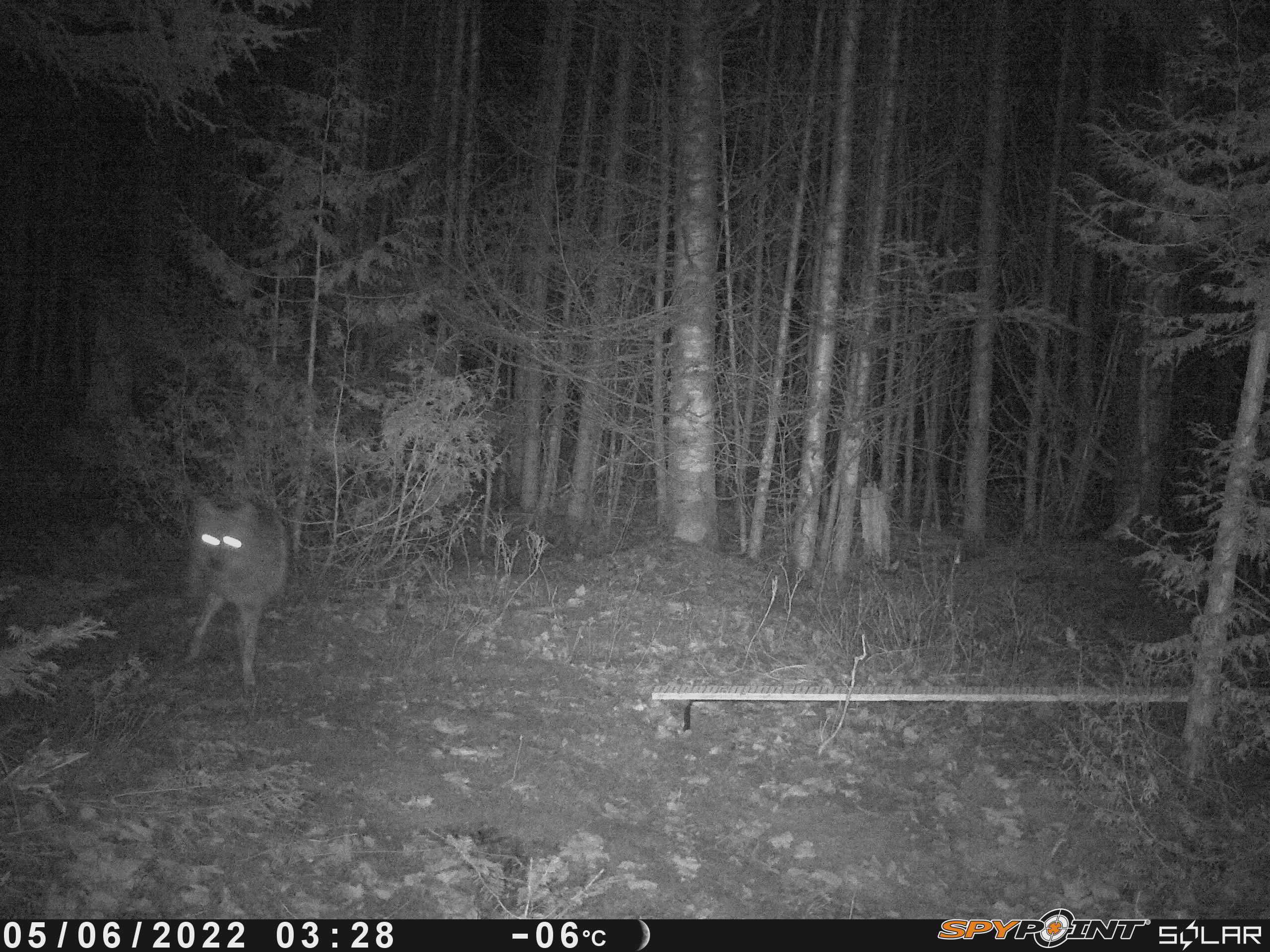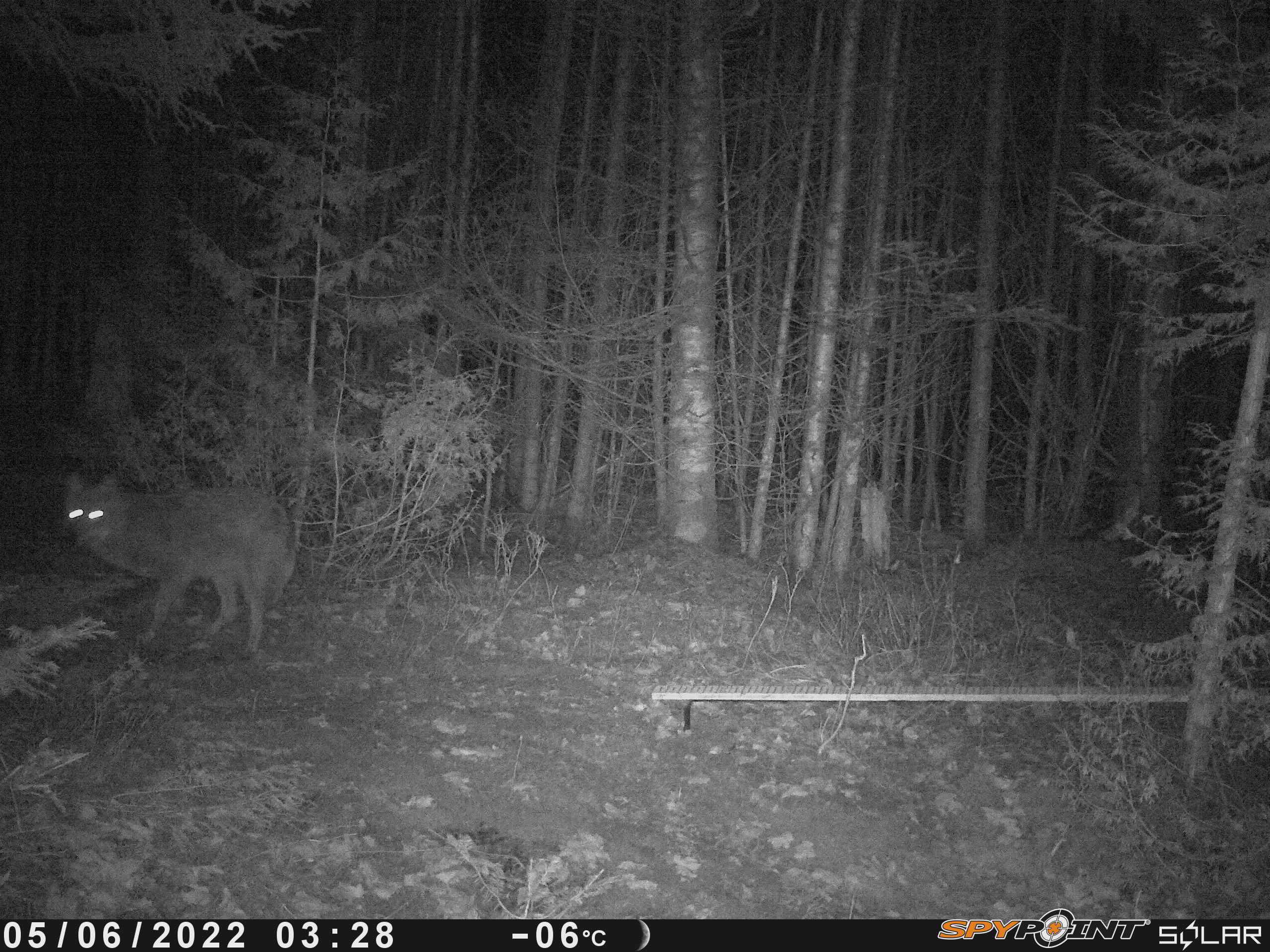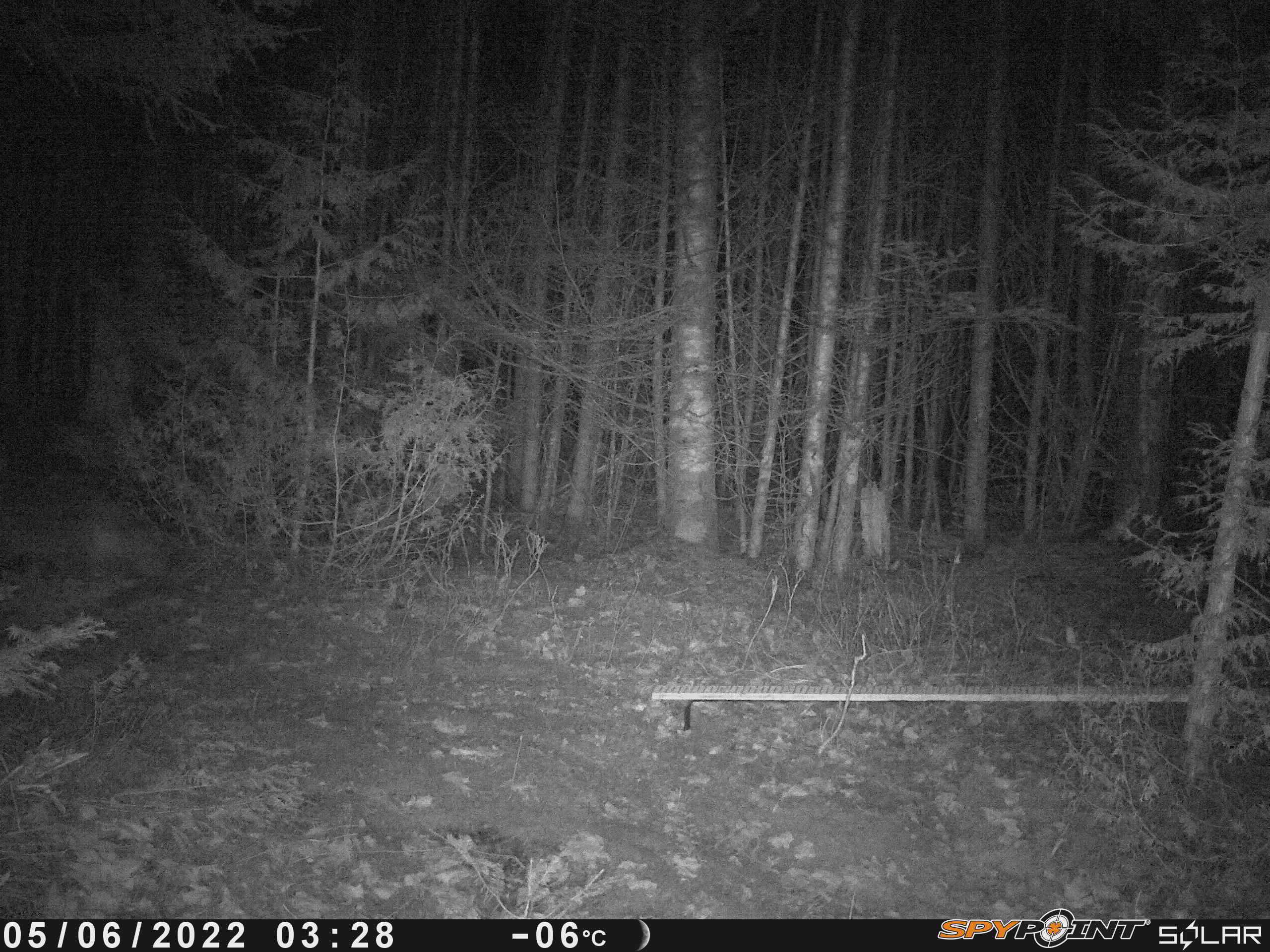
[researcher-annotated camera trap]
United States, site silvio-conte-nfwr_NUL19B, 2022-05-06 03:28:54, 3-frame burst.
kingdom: Animalia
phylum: Chordata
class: Mammalia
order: Carnivora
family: Canidae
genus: Canis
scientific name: Canis latrans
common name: coyote